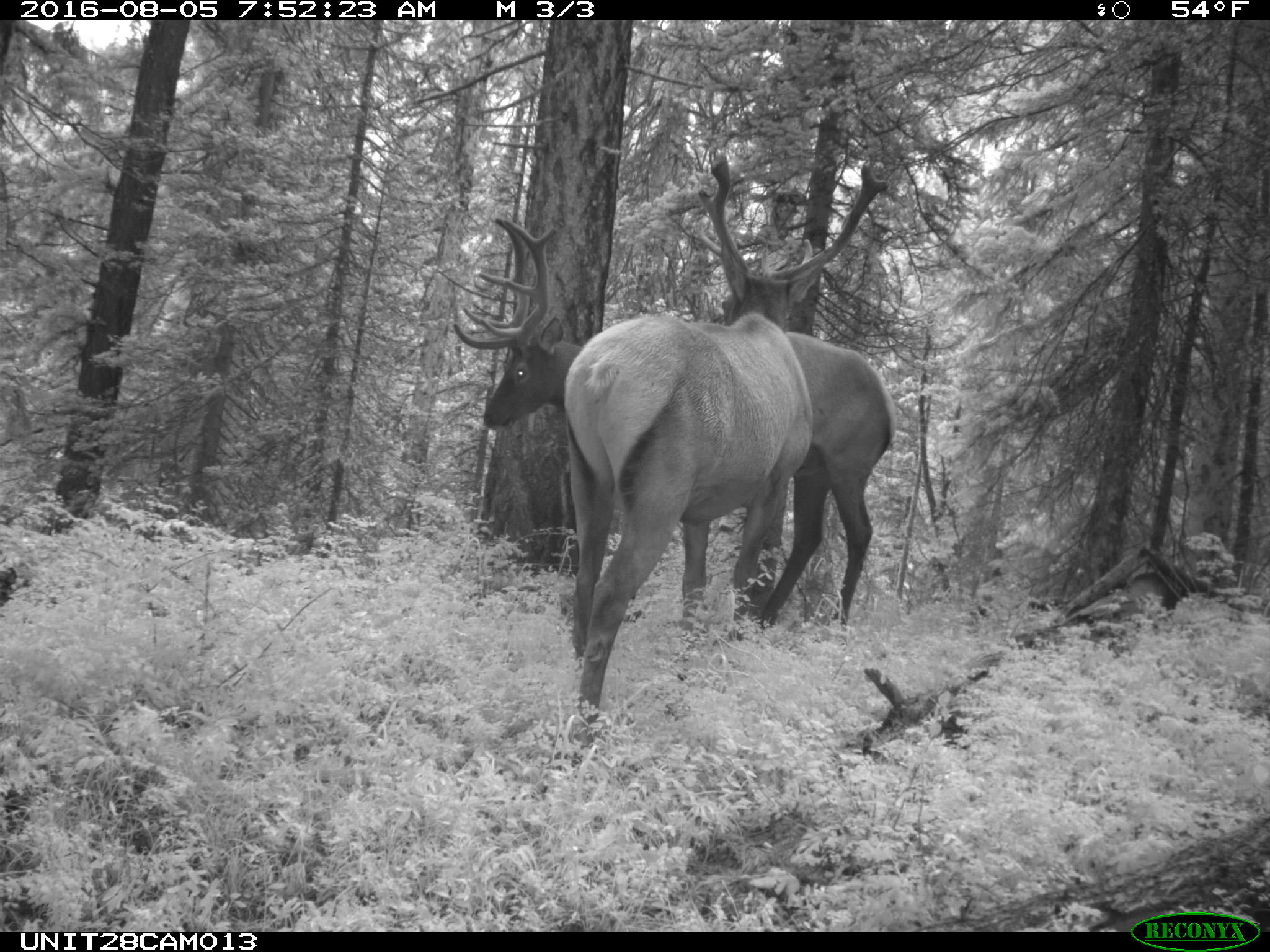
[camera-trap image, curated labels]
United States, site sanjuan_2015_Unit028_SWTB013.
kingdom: Animalia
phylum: Chordata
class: Mammalia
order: Artiodactyla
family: Cervidae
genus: Cervus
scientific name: Cervus elaphus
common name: red deer